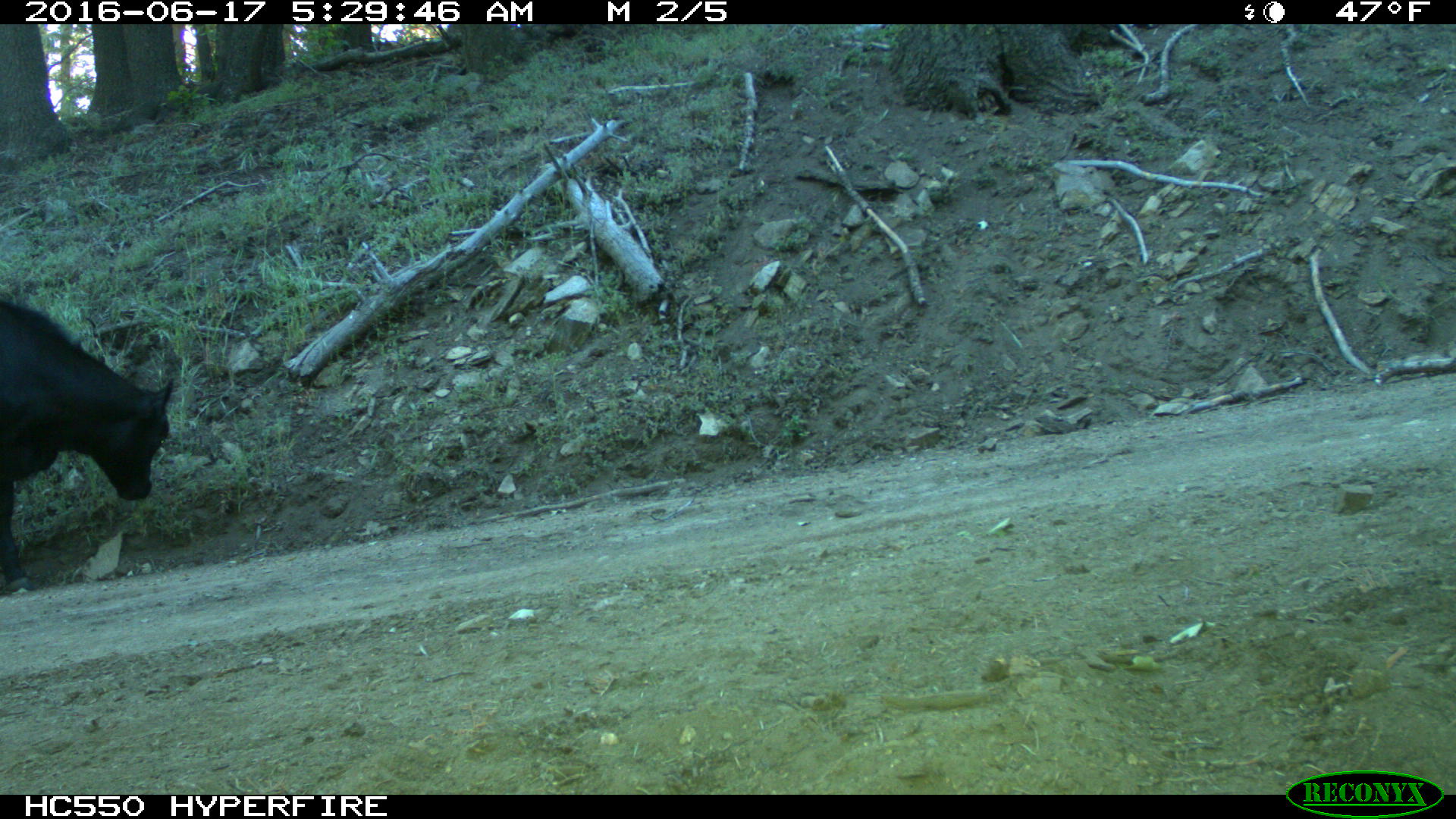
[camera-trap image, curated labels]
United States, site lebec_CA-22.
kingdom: Animalia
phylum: Chordata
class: Mammalia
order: Artiodactyla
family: Bovidae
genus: Bos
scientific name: Bos taurus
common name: domestic cow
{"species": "Bos taurus (domestic cow)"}